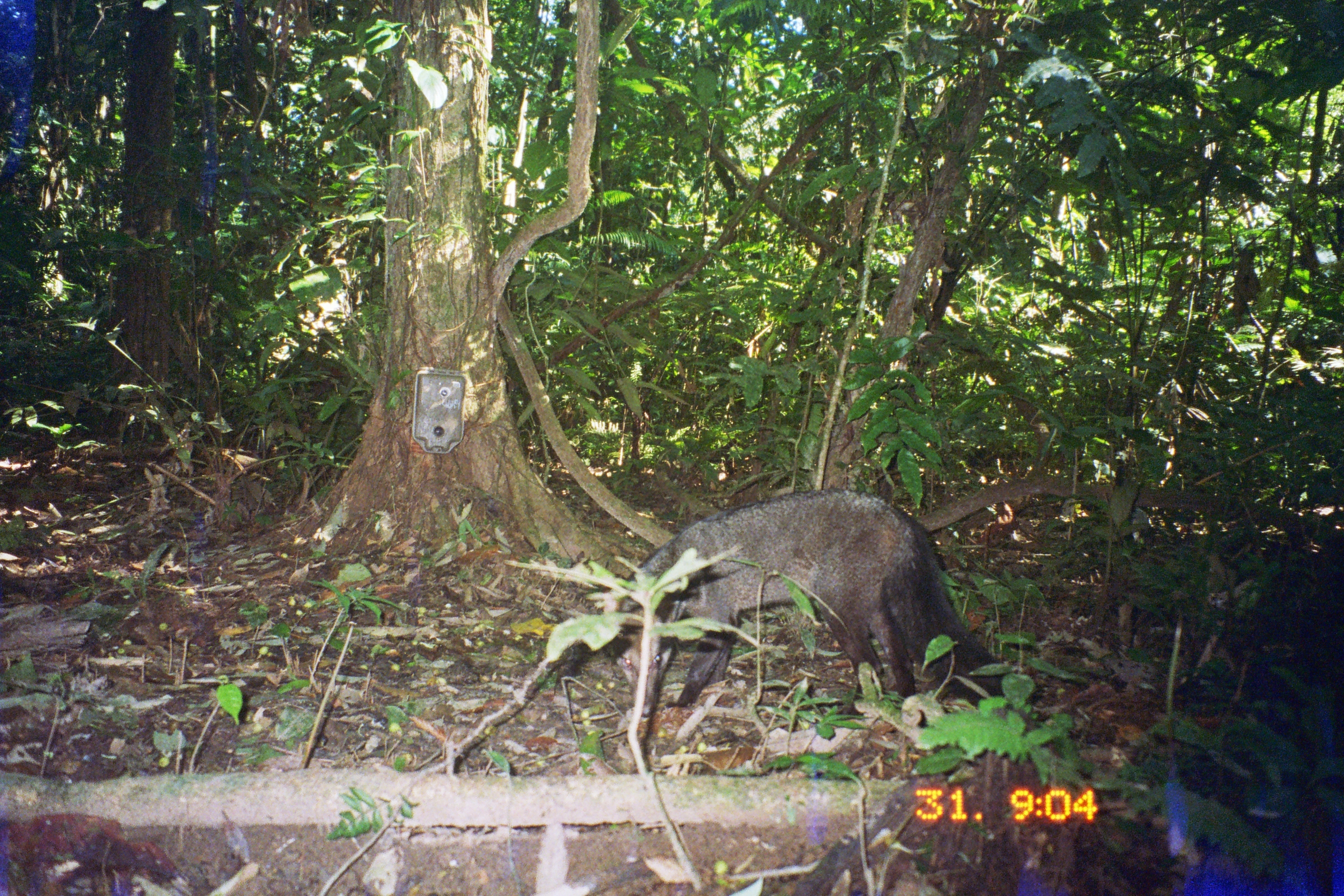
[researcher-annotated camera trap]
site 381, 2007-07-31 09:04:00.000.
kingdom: Animalia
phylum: Chordata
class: Mammalia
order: Carnivora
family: Canidae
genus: Atelocynus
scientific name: Atelocynus microtis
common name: short-eared dog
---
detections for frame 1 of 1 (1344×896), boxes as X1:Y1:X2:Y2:
atelocynus microtis: 577:488:1004:718